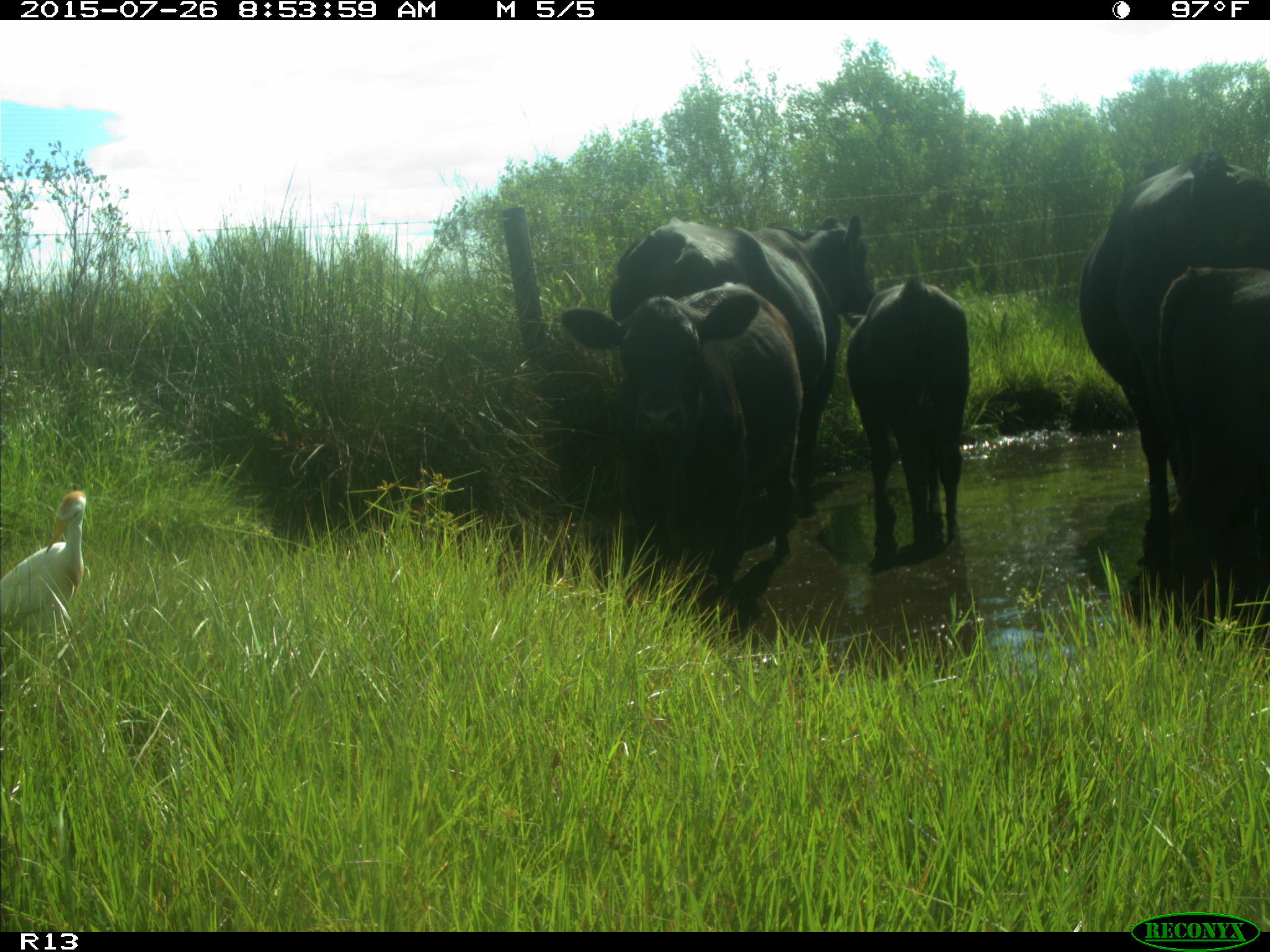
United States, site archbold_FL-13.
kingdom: Animalia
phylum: Chordata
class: Mammalia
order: Artiodactyla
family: Bovidae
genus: Bos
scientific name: Bos taurus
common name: domestic cow